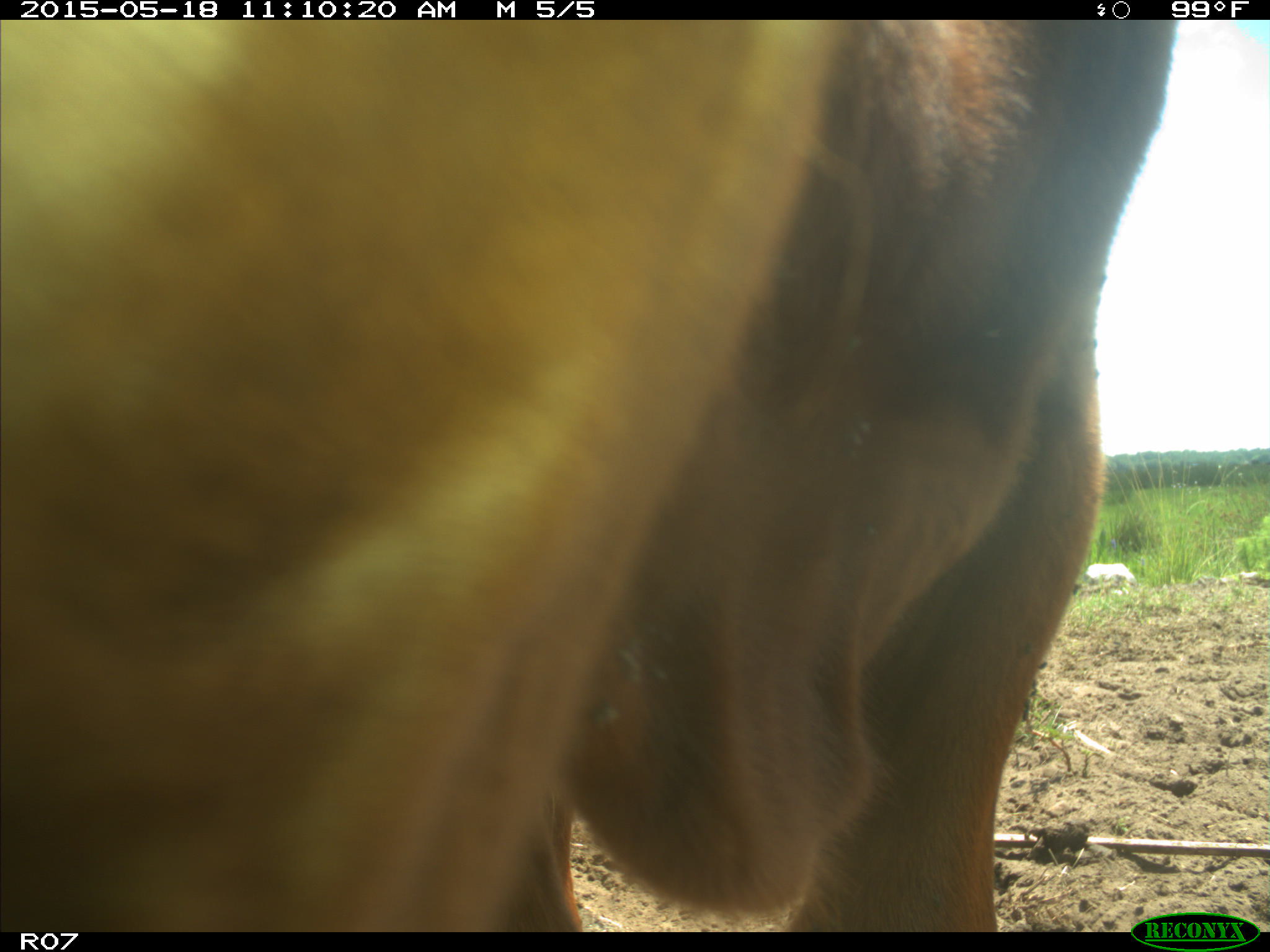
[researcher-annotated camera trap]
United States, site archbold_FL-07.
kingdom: Animalia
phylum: Chordata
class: Mammalia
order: Artiodactyla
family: Bovidae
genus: Bos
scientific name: Bos taurus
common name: domestic cow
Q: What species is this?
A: Bos taurus (domestic cow).